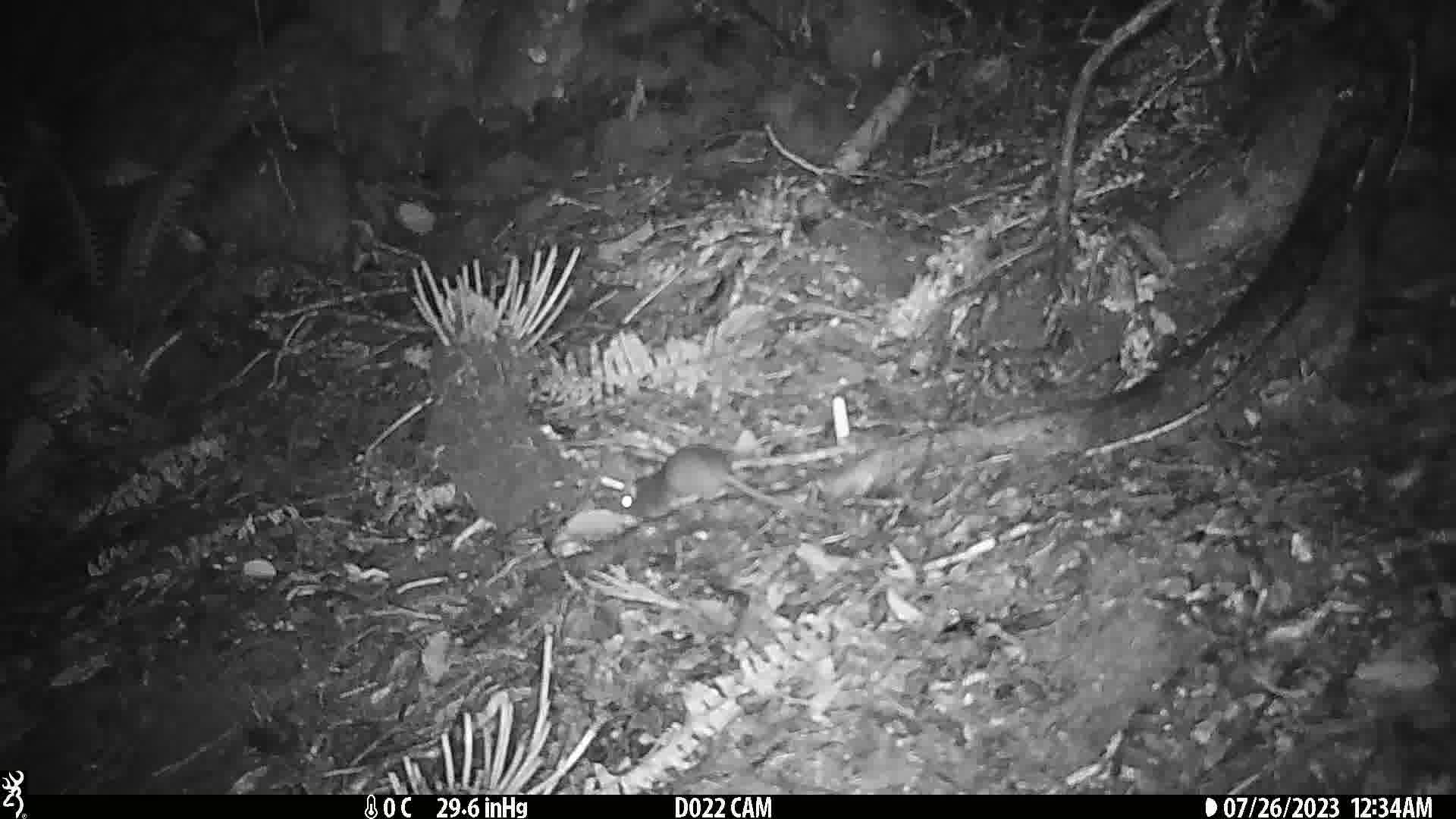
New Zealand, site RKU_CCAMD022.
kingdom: Animalia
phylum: Chordata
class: Mammalia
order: Rodentia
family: Muridae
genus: Rattus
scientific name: Rattus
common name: rat